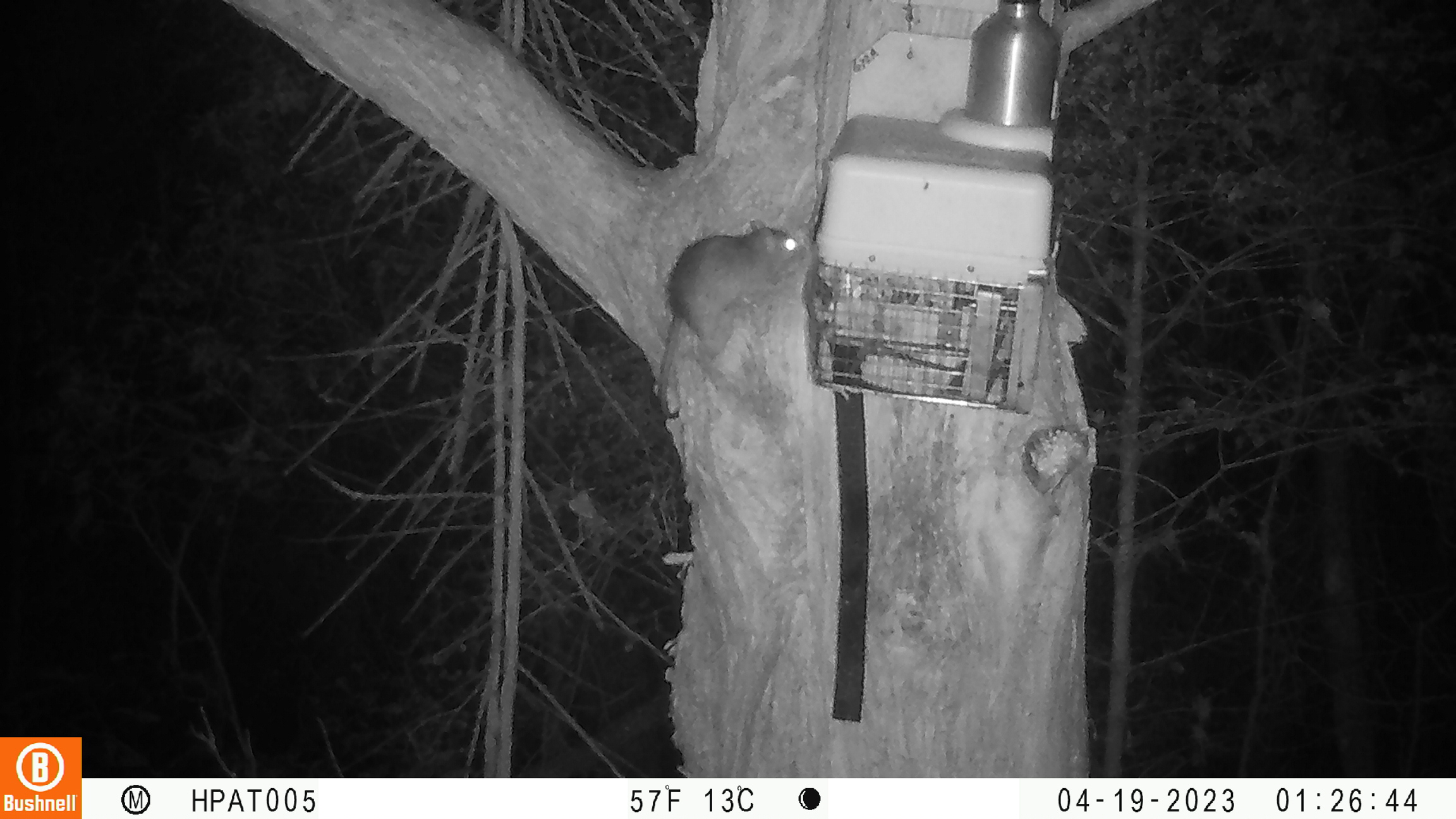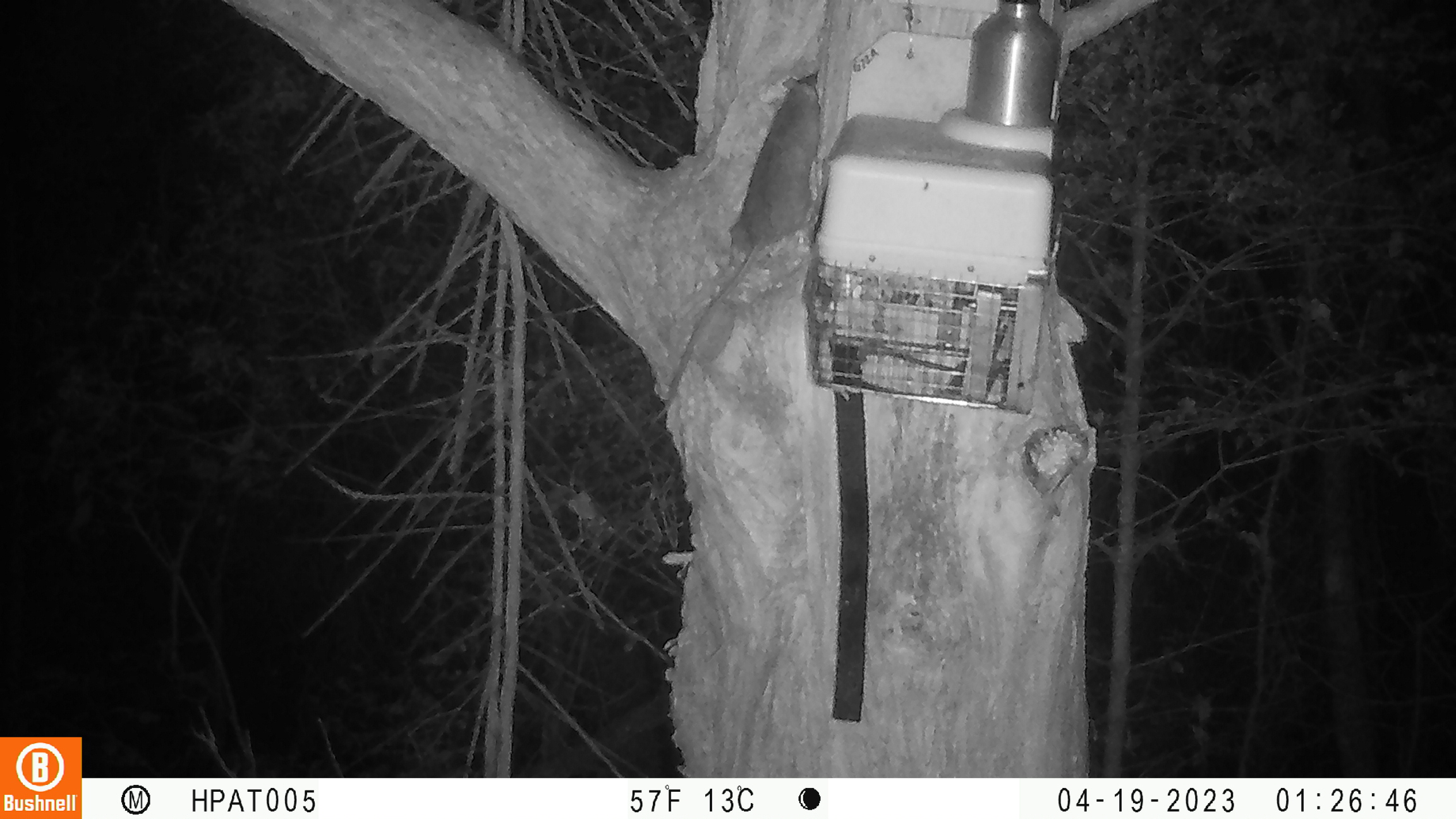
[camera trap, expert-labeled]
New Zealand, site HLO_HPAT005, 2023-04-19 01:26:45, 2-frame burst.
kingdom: Animalia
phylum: Chordata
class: Mammalia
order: Rodentia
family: Muridae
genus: Rattus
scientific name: Rattus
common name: rat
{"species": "rat (Rattus)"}